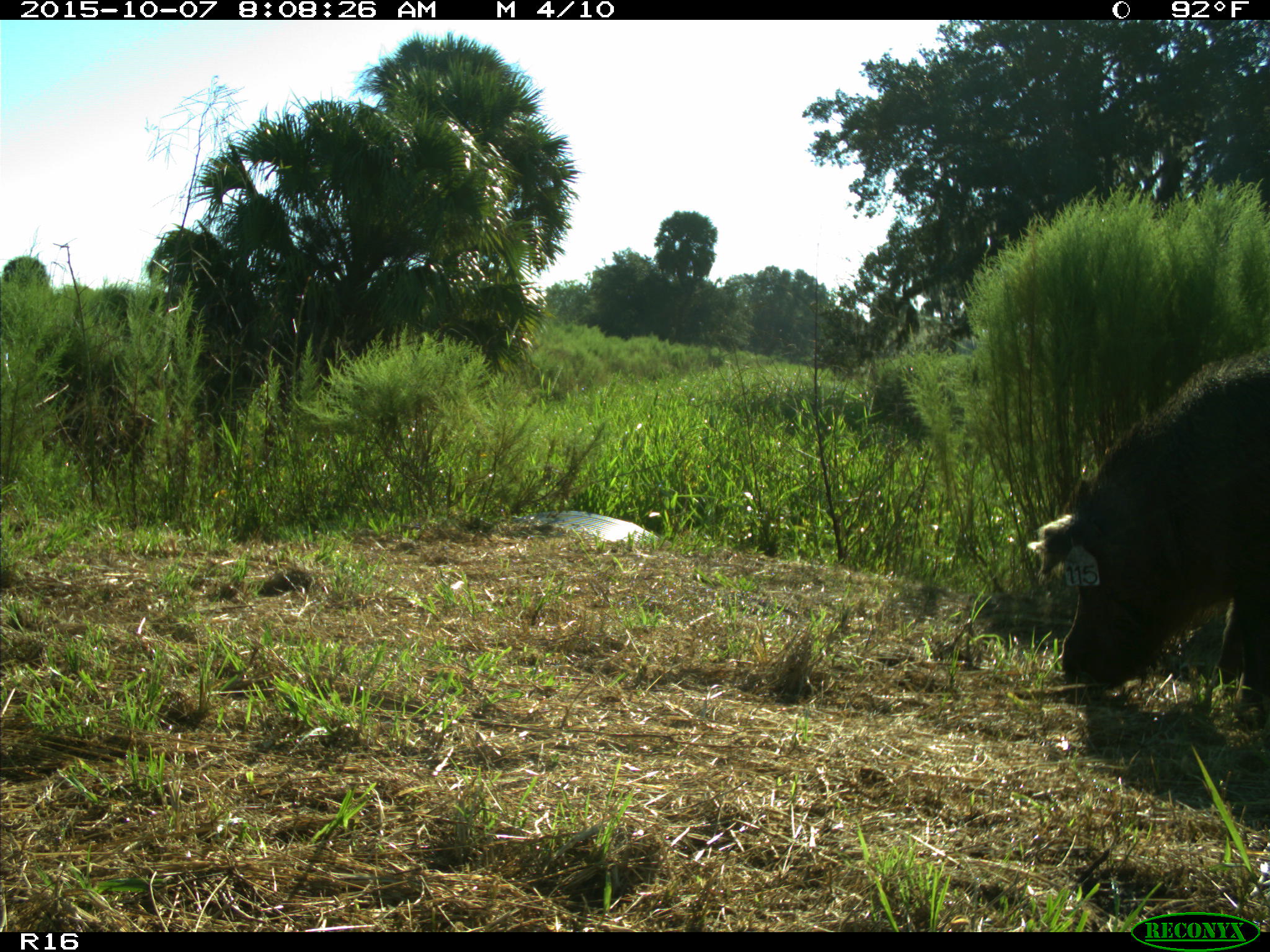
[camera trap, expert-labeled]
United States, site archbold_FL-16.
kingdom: Animalia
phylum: Chordata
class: Mammalia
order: Artiodactyla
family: Suidae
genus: Sus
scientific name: Sus scrofa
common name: wild boar